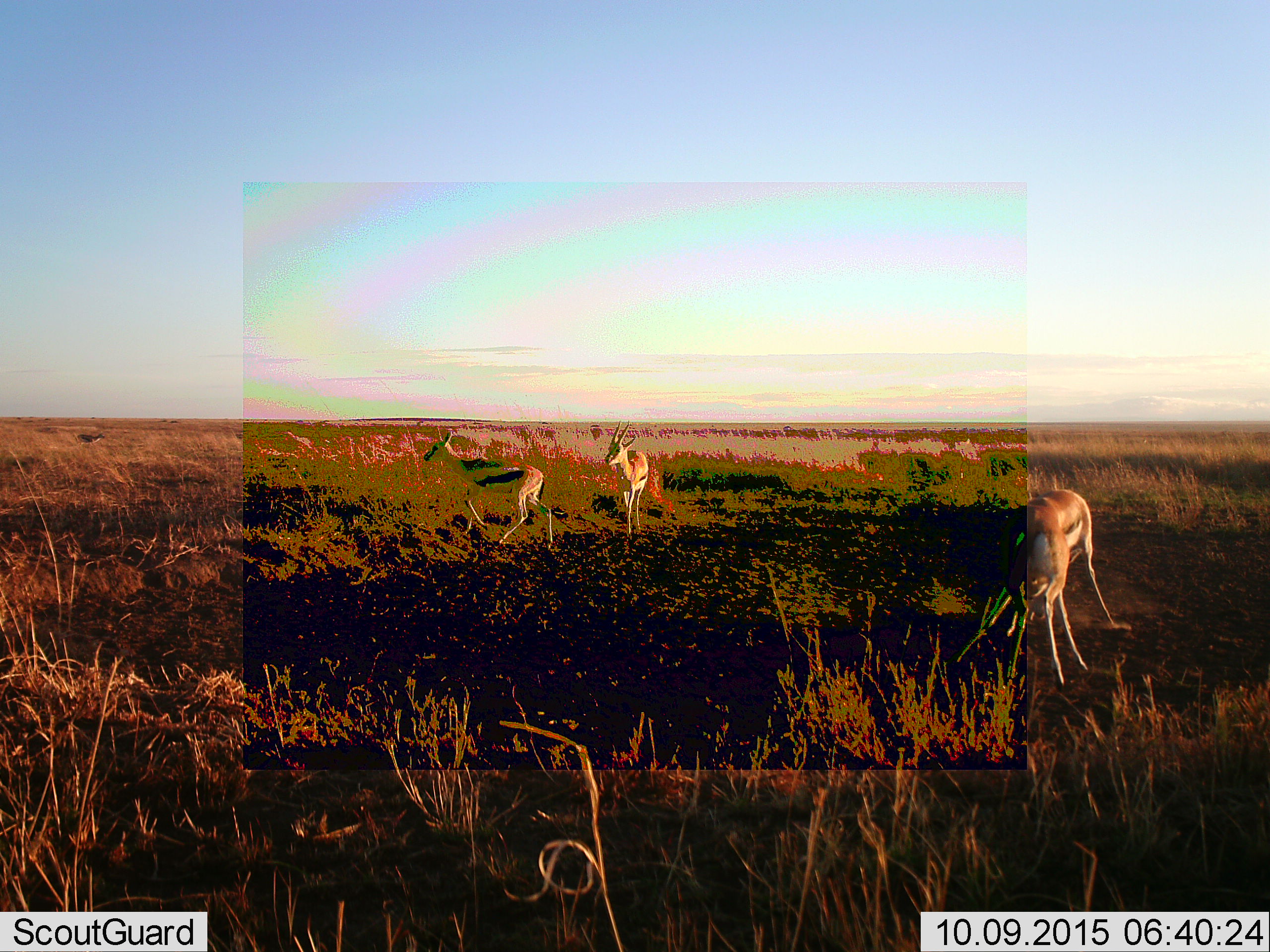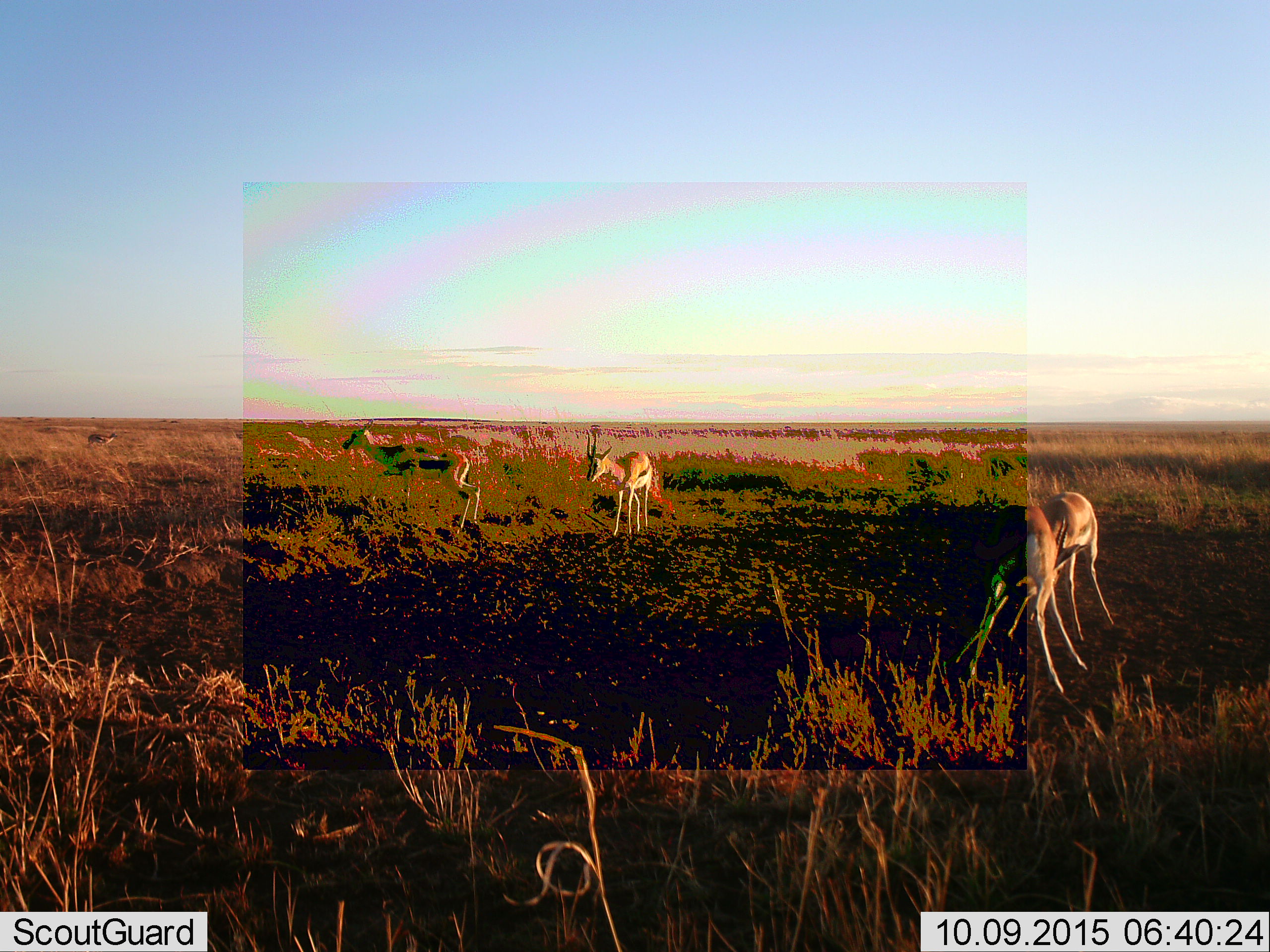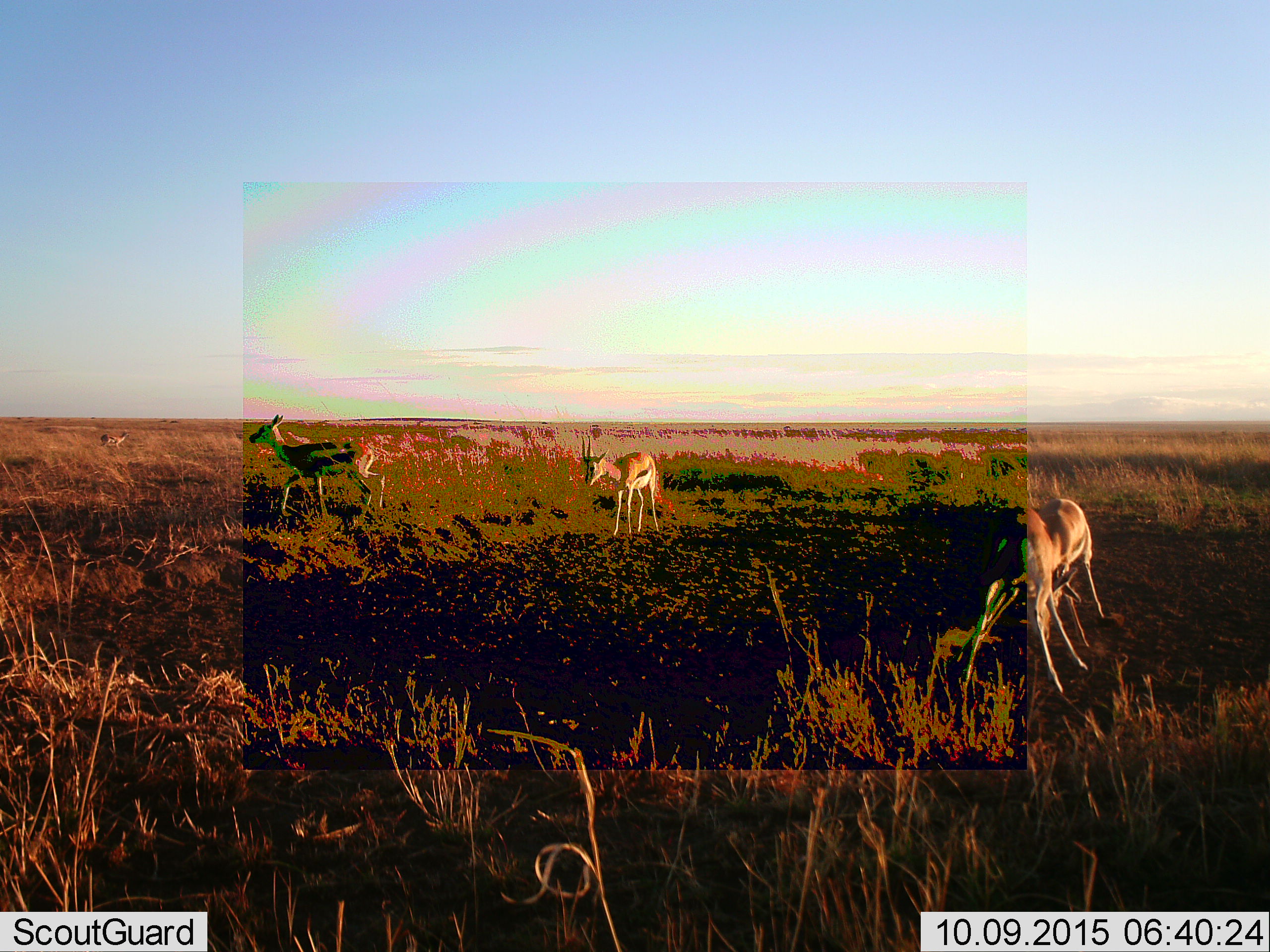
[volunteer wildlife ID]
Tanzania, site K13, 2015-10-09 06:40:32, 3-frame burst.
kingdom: Animalia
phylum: Chordata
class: Mammalia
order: Artiodactyla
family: Bovidae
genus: Eudorcas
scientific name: Eudorcas thomsonii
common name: thomson's gazelle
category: gazellethomsons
Gazellethomsons (thomson's gazelle) (Eudorcas thomsonii), count 4. Behavior (volunteer vote fractions): standing 50%, resting 0%, moving 100%, interacting 67%. Young present (vote fraction): 0%. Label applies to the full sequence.